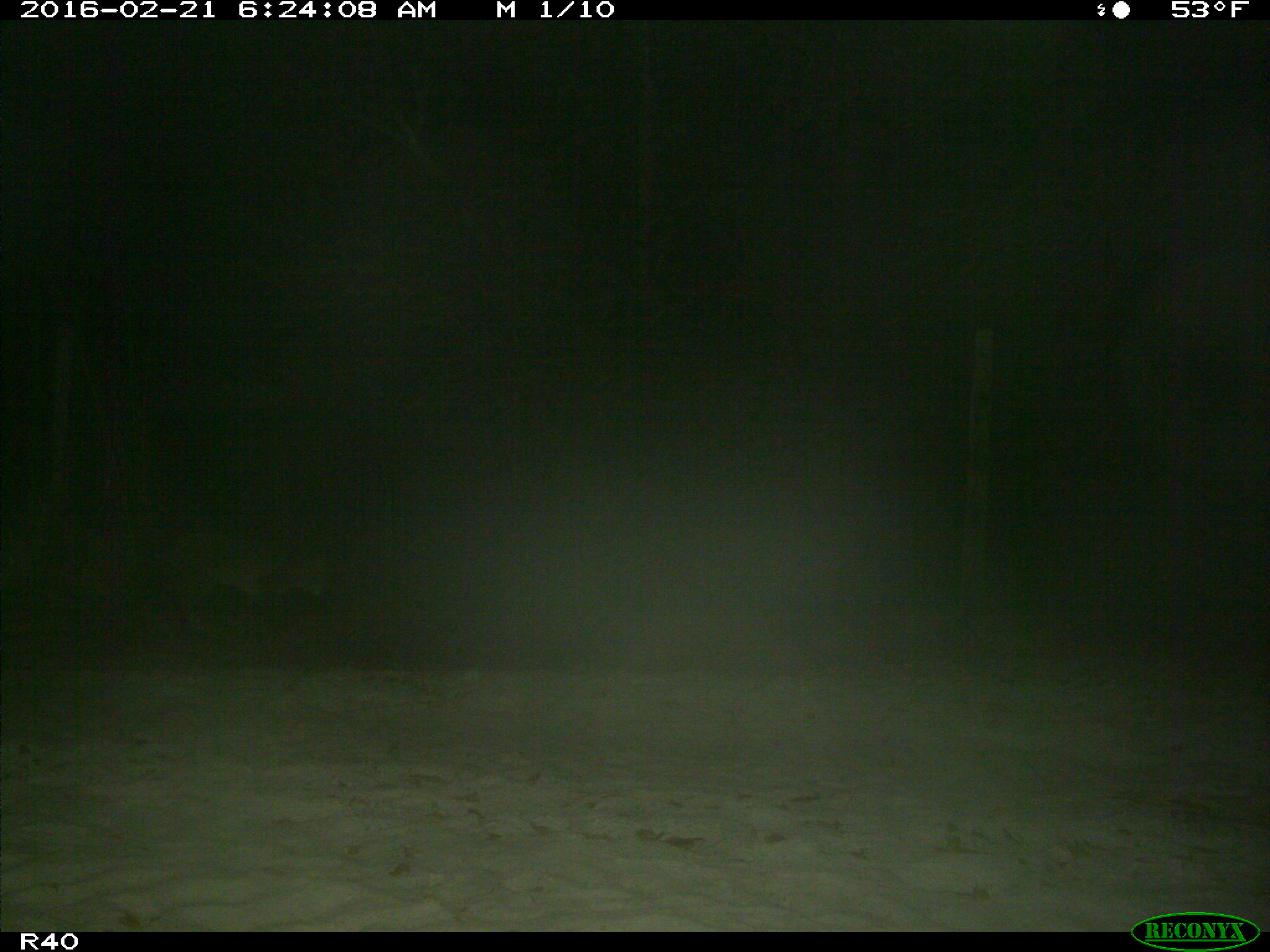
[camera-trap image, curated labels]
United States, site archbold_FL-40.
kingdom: Animalia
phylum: Chordata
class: Mammalia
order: Carnivora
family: Felidae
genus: Lynx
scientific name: Lynx rufus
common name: bobcat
Lynx rufus (bobcat).